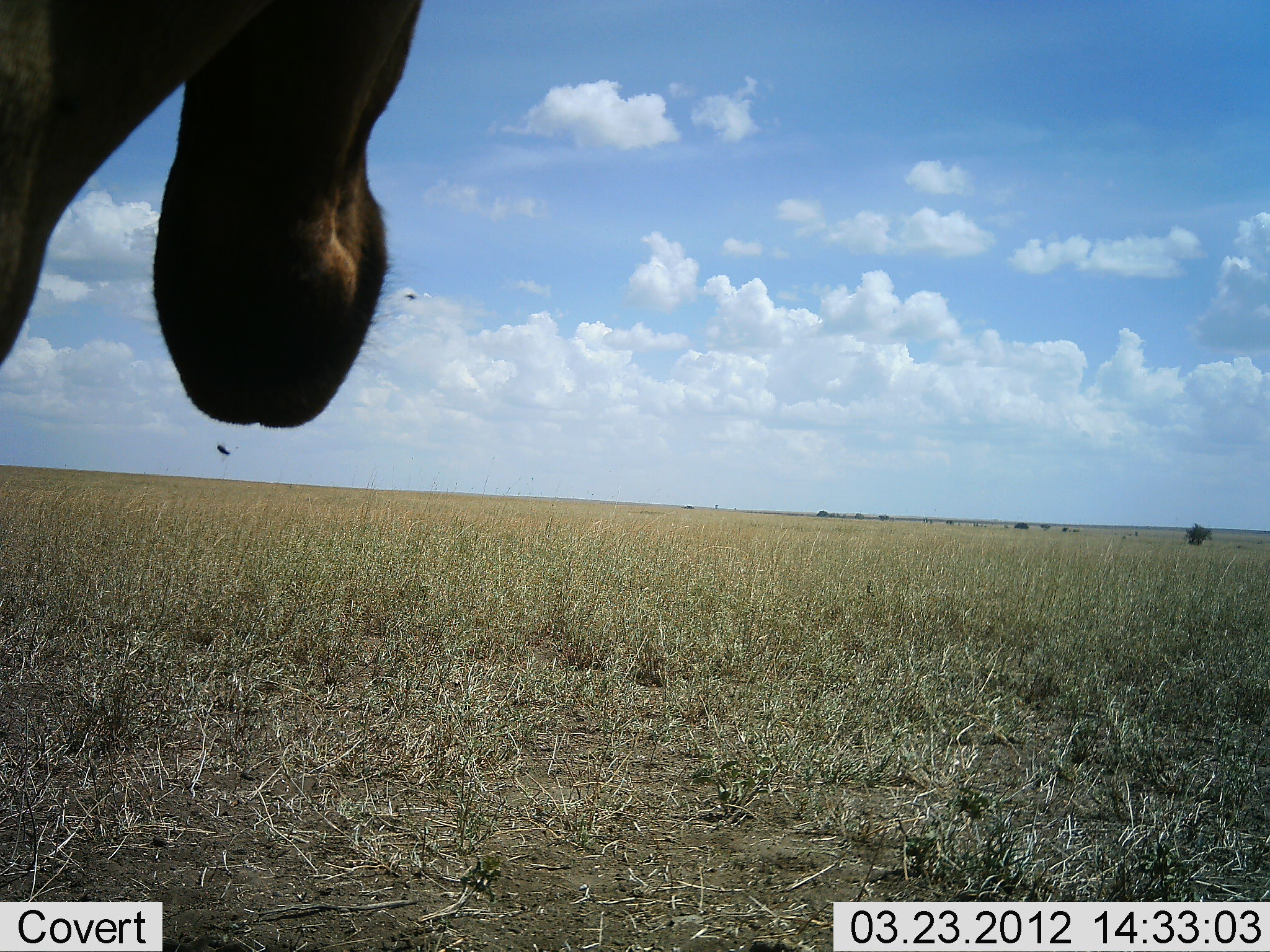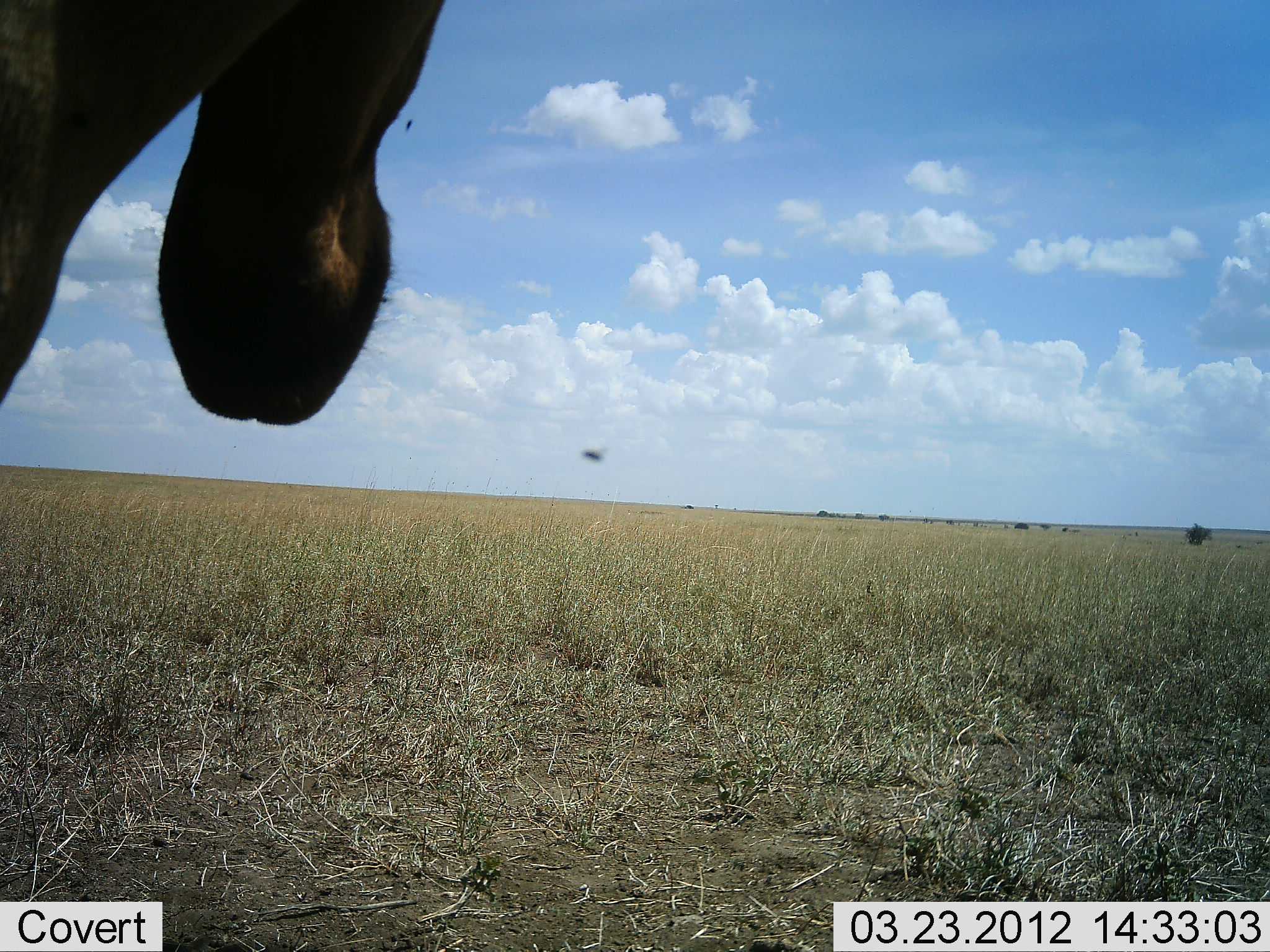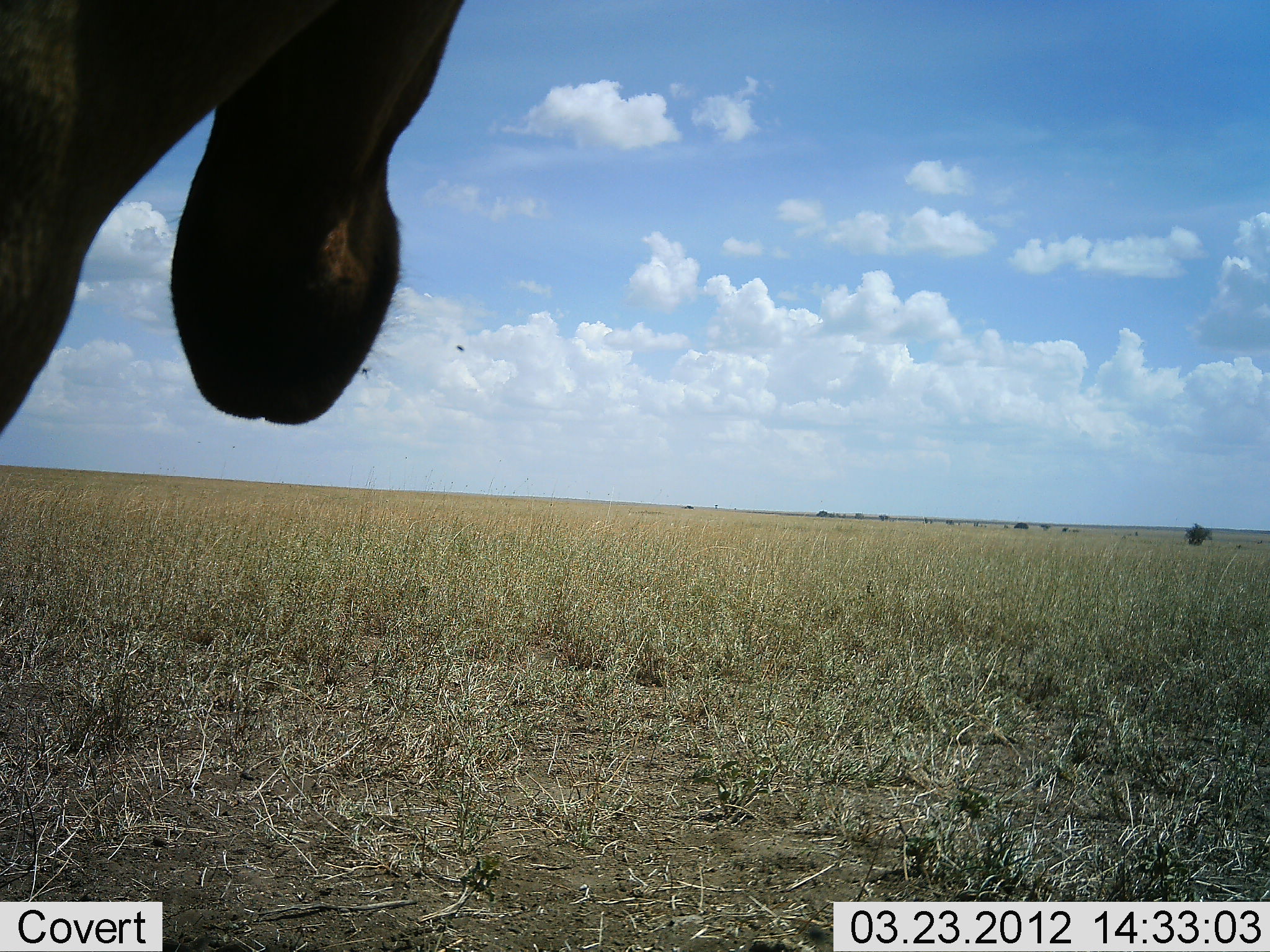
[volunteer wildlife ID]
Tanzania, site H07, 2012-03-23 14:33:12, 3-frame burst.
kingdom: Animalia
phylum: Chordata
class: Mammalia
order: Artiodactyla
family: Bovidae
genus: Alcelaphus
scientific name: Alcelaphus buselaphus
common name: hartebeest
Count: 1.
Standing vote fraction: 95%.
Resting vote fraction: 11%.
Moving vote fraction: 0%.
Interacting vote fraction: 0%.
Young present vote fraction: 0%.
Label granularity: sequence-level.